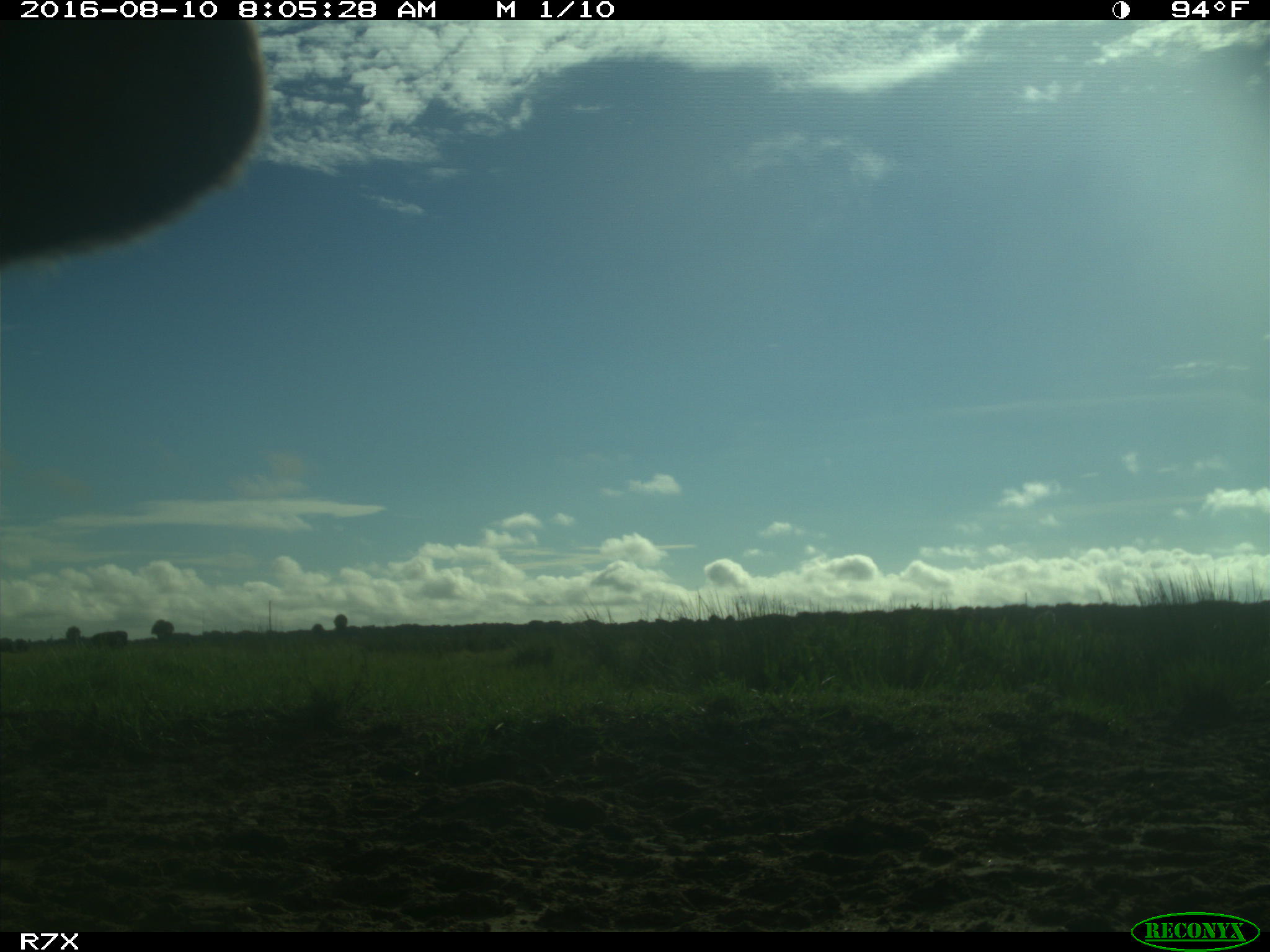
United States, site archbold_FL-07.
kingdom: Animalia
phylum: Chordata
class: Mammalia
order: Artiodactyla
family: Bovidae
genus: Bos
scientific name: Bos taurus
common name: domestic cow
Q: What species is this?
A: Bos taurus (domestic cow).